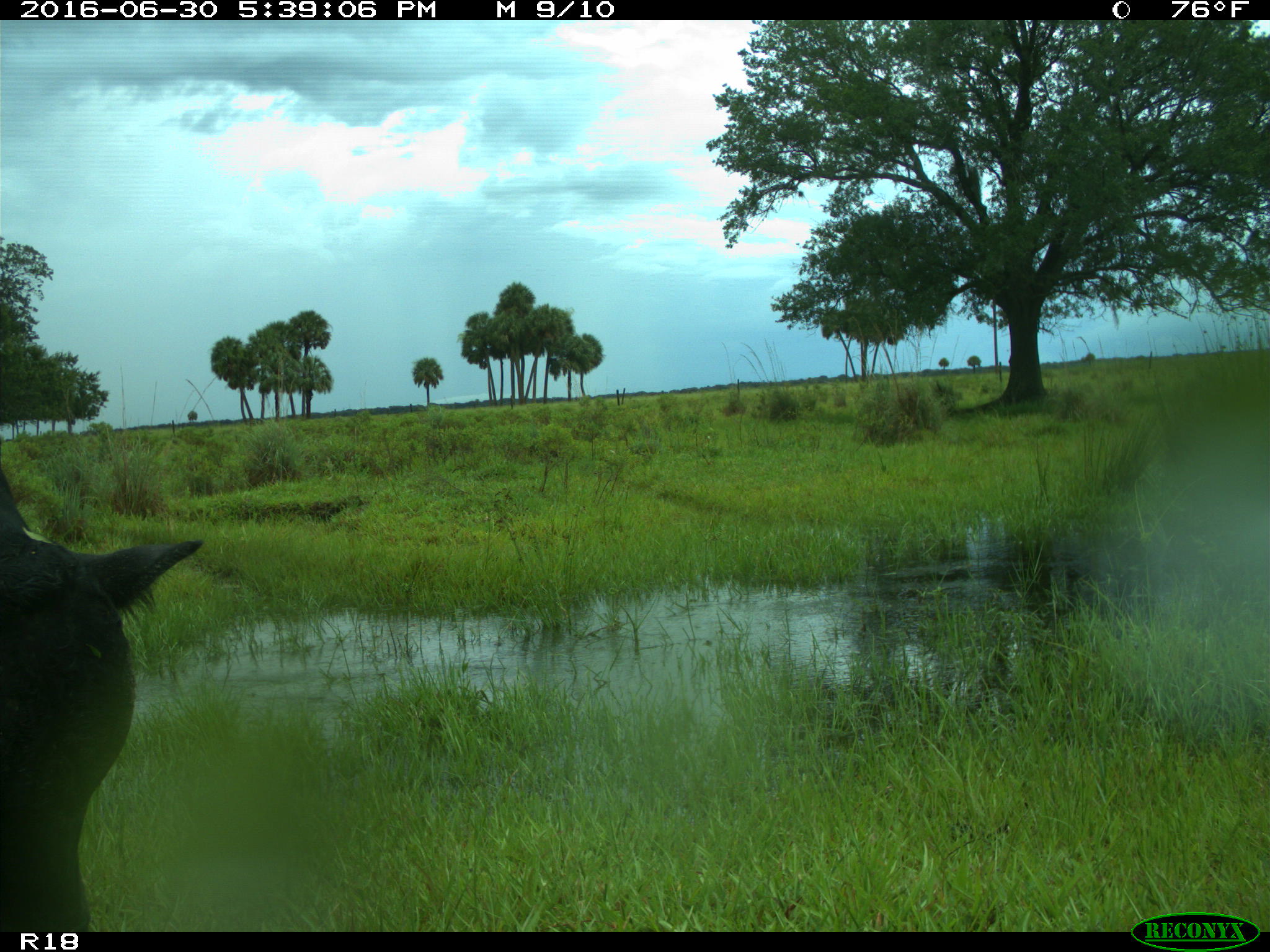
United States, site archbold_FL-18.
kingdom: Animalia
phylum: Chordata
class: Mammalia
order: Artiodactyla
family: Bovidae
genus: Bos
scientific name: Bos taurus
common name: domestic cow